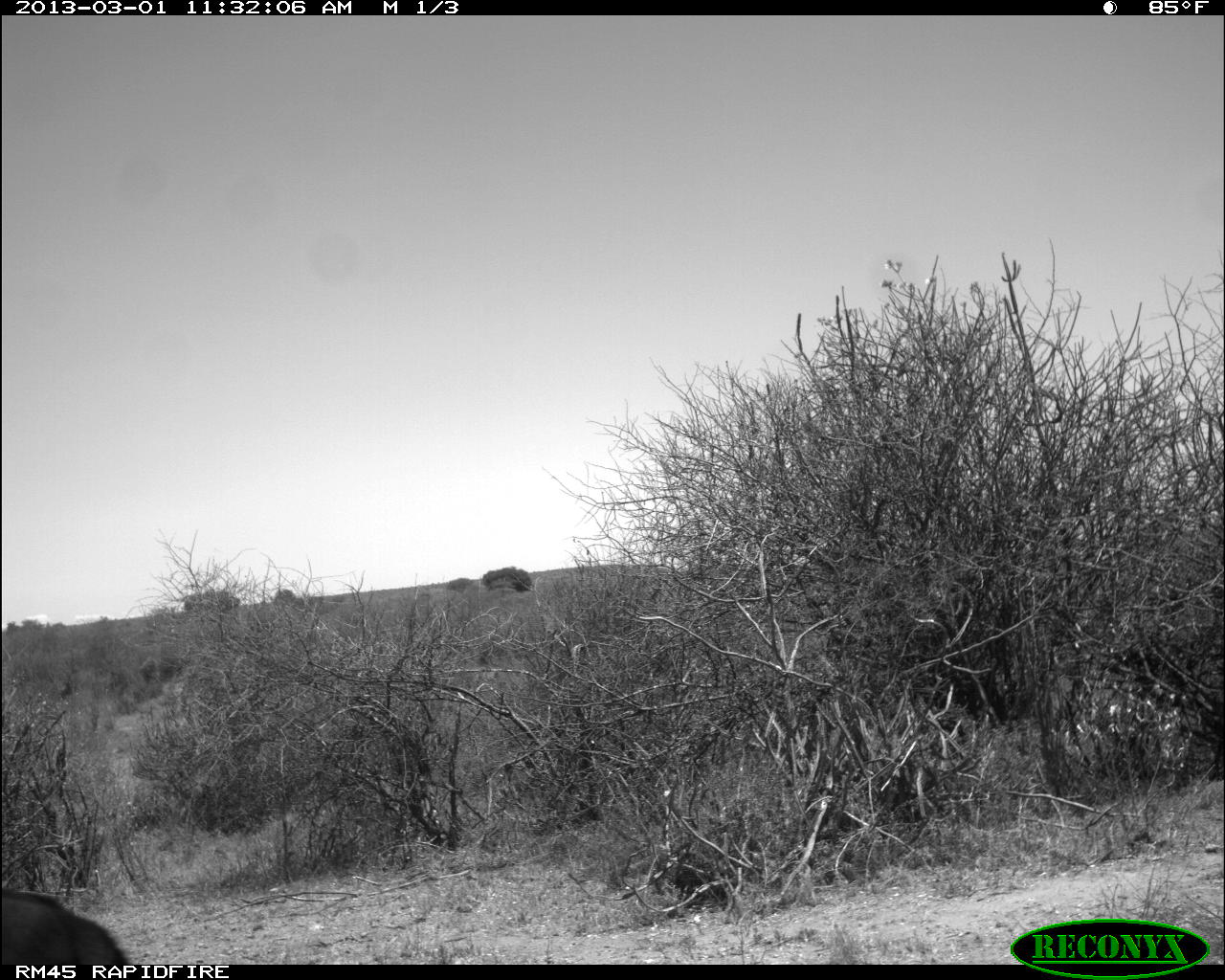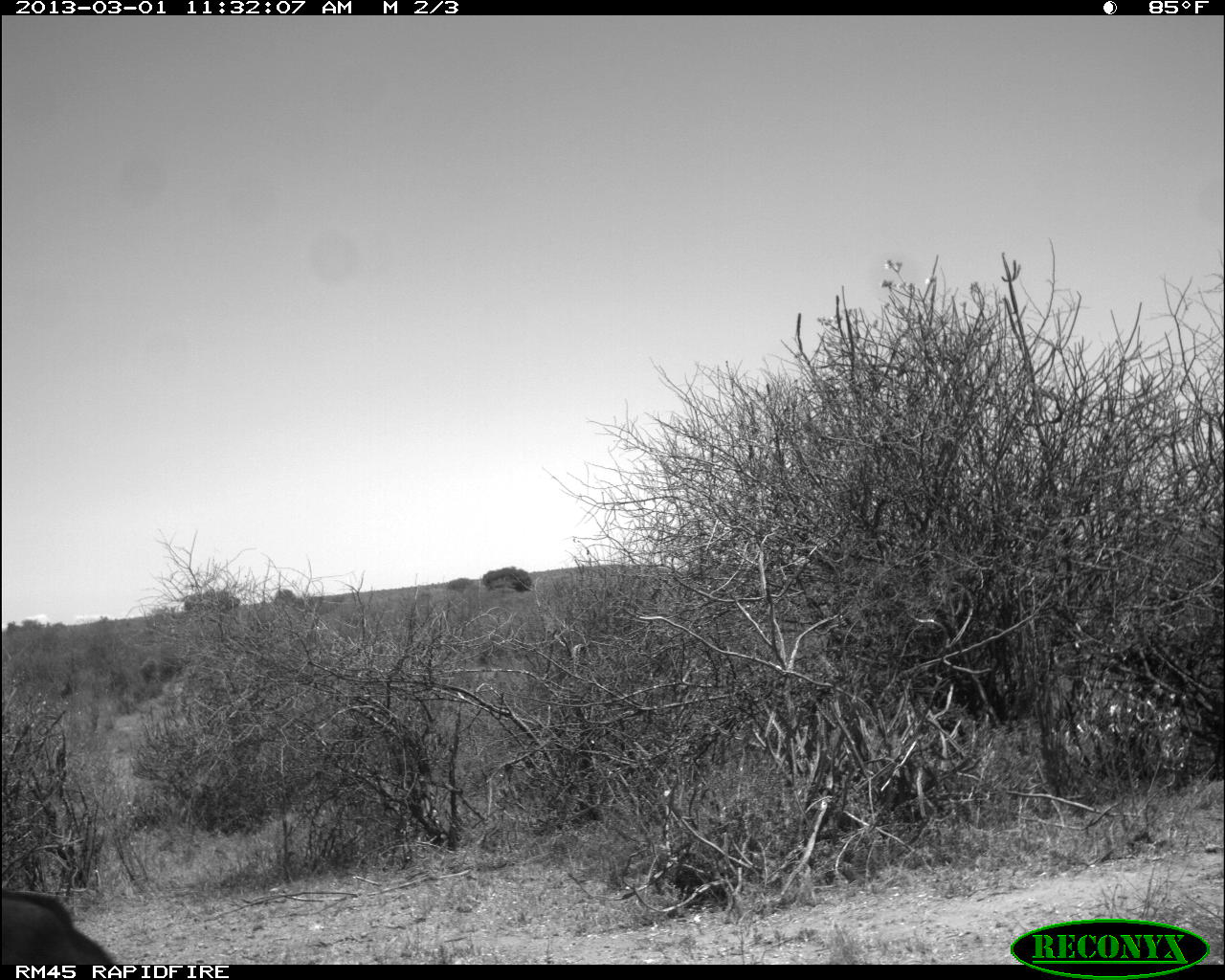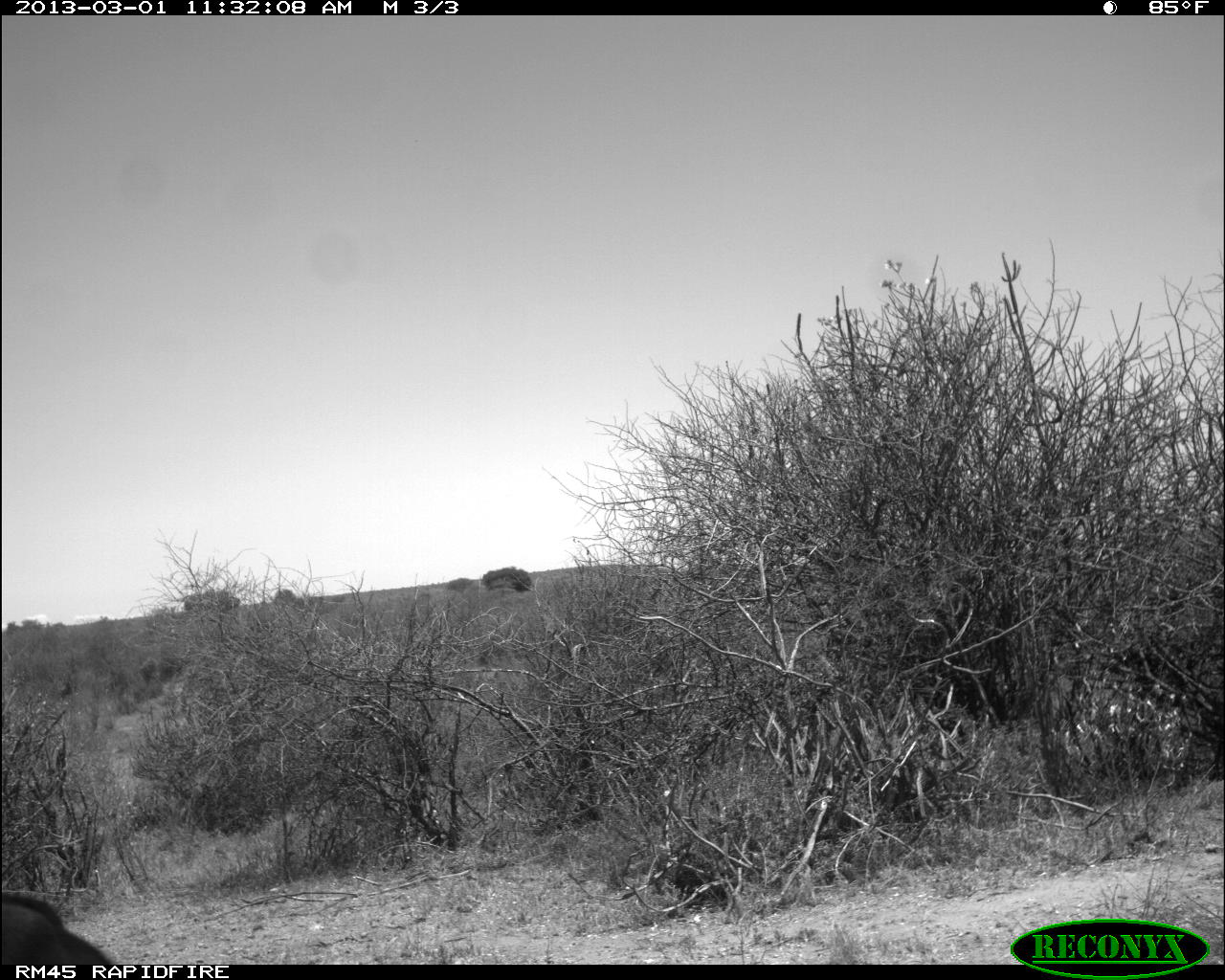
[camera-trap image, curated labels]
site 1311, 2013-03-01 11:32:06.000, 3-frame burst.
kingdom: Animalia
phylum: Chordata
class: Mammalia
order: Artiodactyla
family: Bovidae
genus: Aepyceros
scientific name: Aepyceros melampus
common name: impala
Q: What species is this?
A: Aepyceros melampus (impala).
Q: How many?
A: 1.